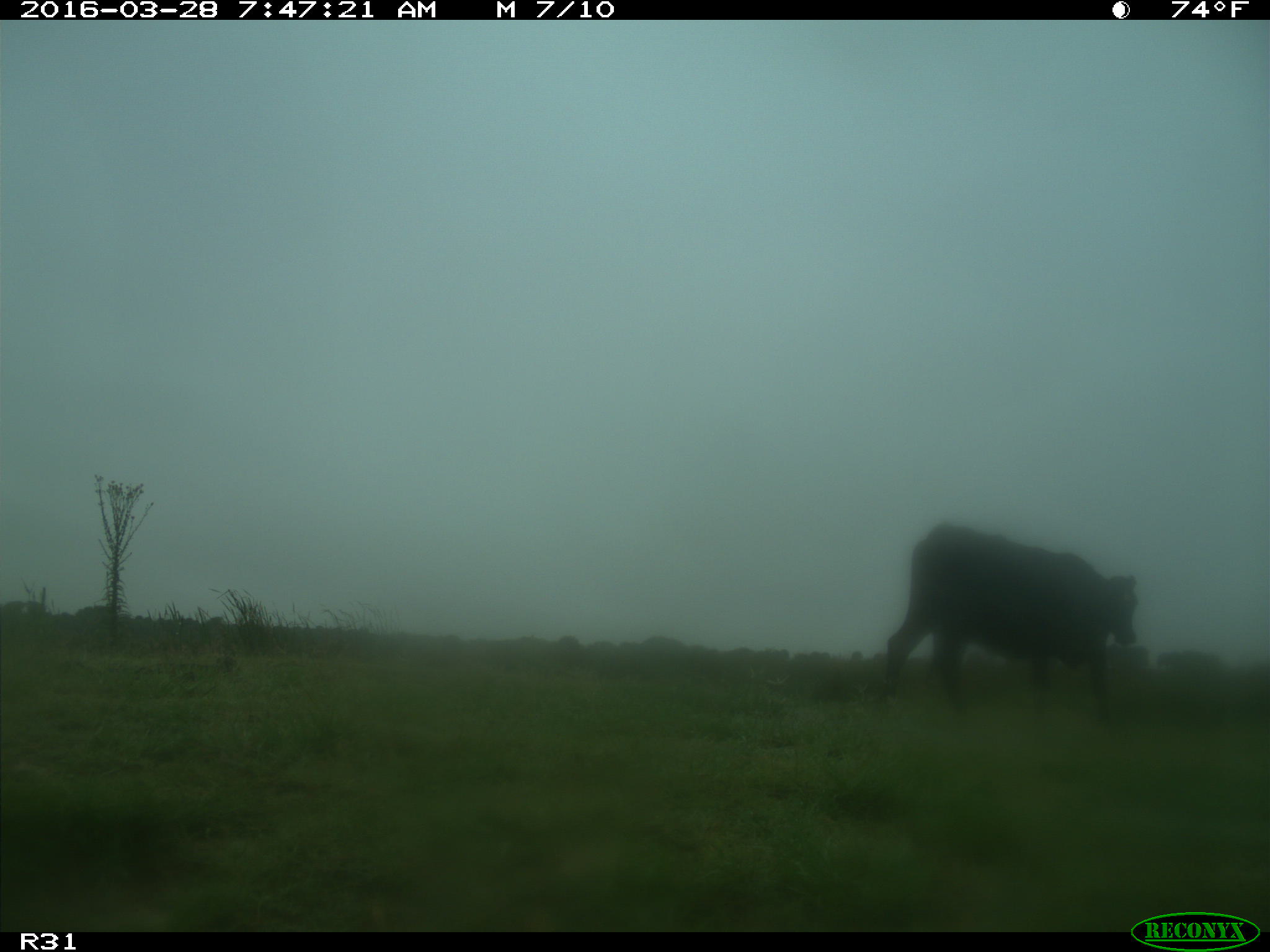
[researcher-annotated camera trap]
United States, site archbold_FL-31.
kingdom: Animalia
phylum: Chordata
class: Mammalia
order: Artiodactyla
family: Bovidae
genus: Bos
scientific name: Bos taurus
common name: domestic cow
Bos taurus (domestic cow).